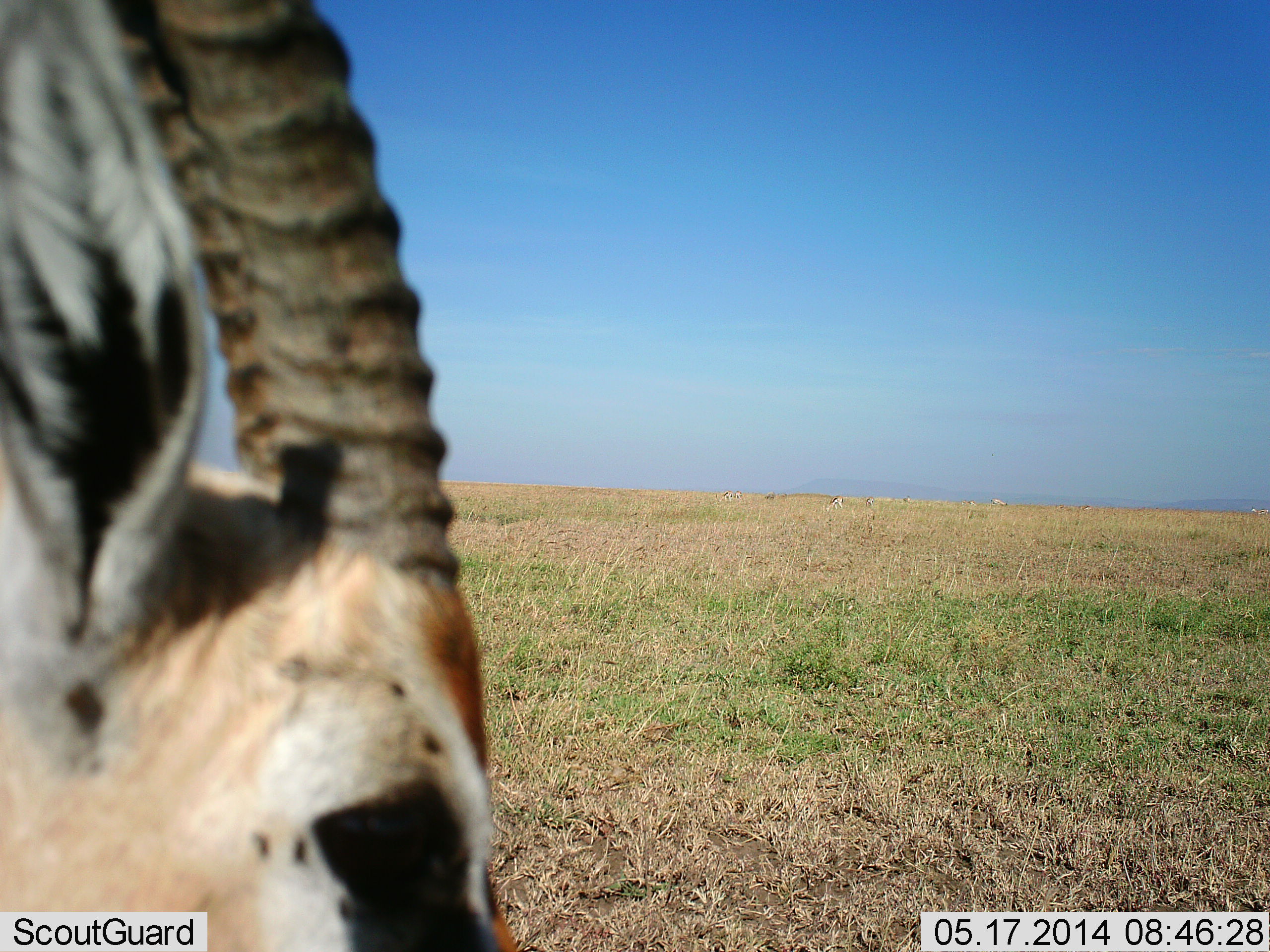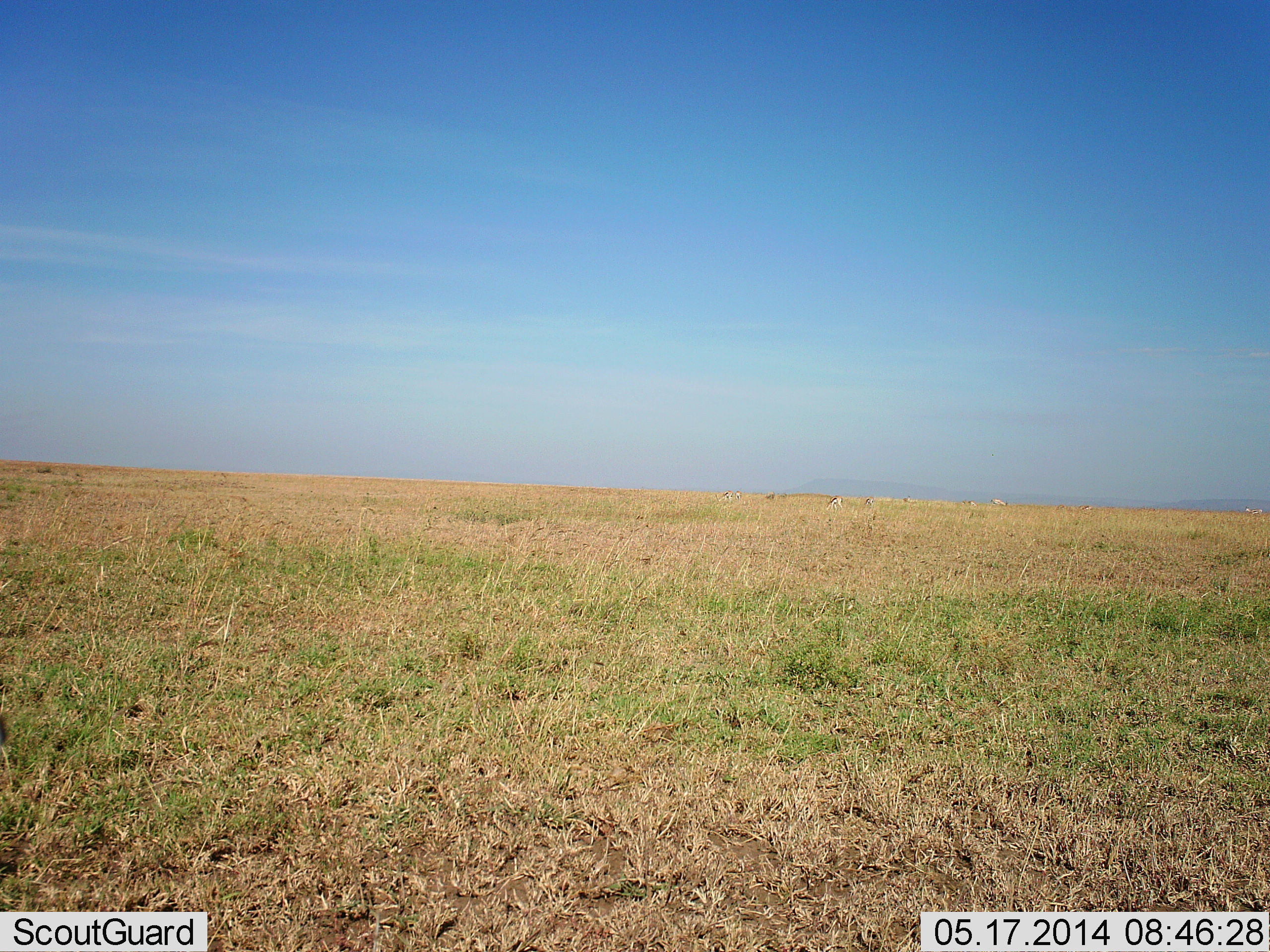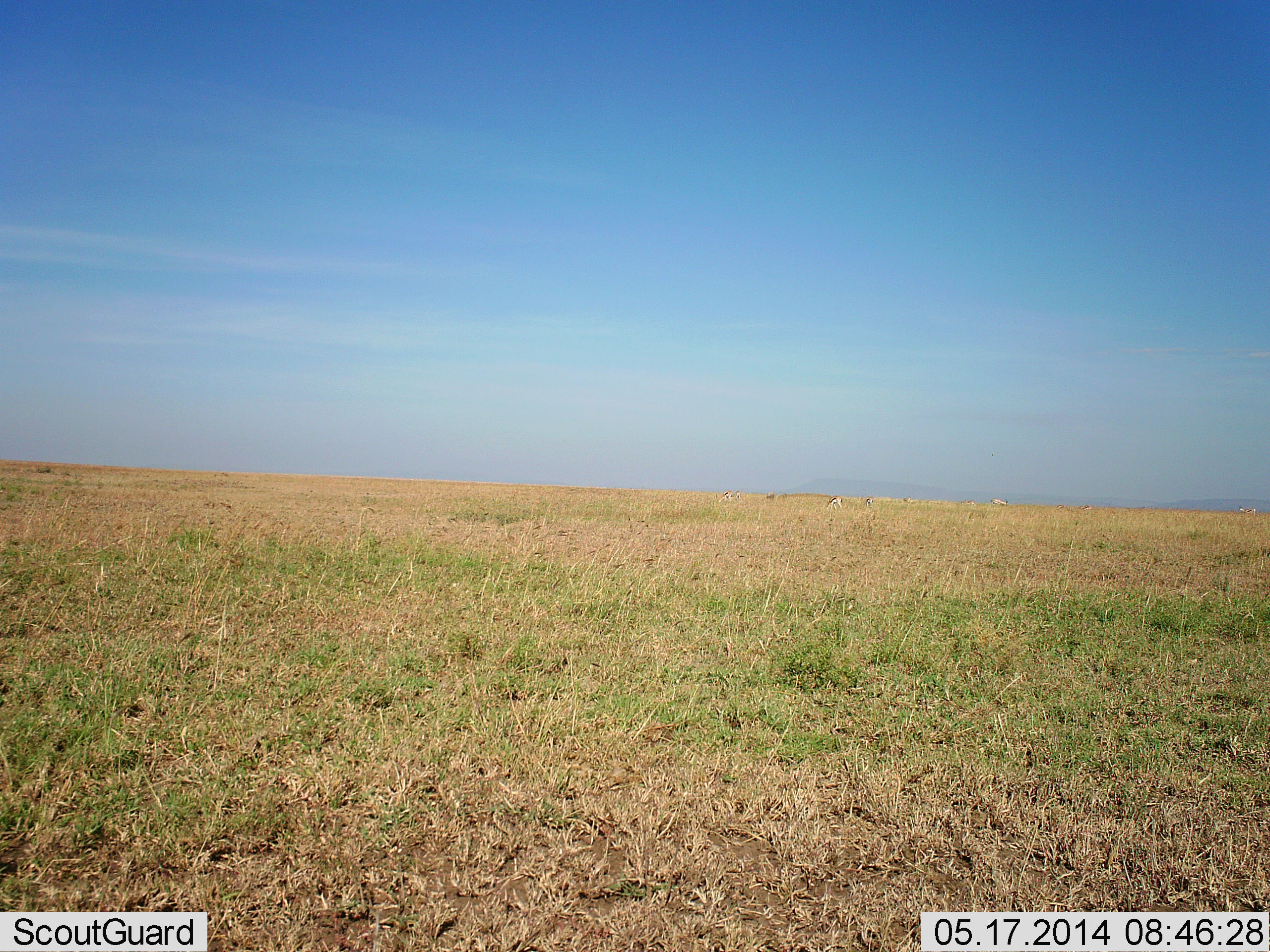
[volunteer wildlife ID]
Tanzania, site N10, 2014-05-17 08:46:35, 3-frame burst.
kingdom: Animalia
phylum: Chordata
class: Mammalia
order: Artiodactyla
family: Bovidae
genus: Eudorcas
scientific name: Eudorcas thomsonii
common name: thomson's gazelle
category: gazellethomsons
Gazellethomsons (thomson's gazelle) (Eudorcas thomsonii), count 2. Behavior (volunteer vote fractions): standing 36%, resting 0%, moving 82%, interacting 9%. Young present (vote fraction): 0%. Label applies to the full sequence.